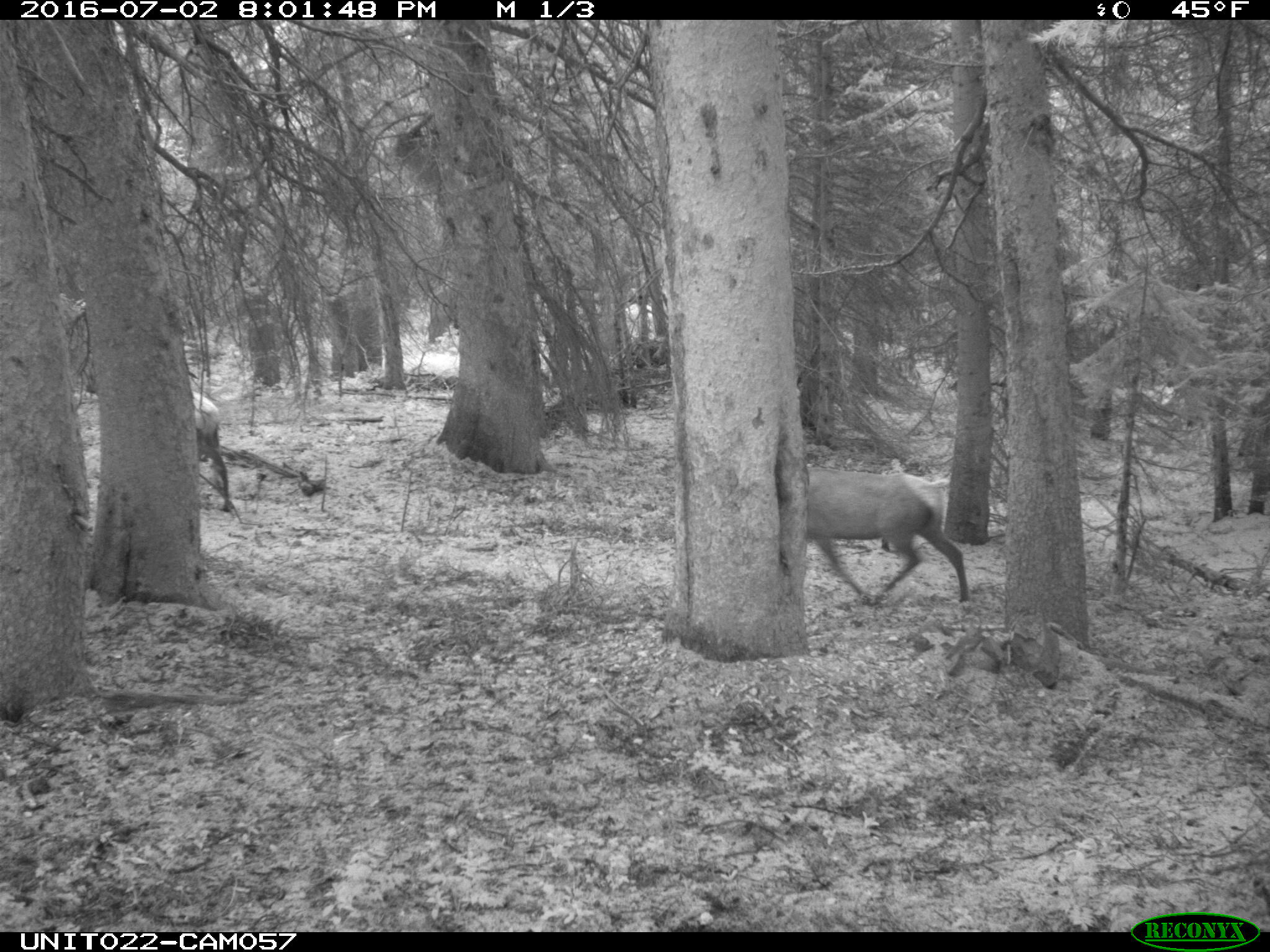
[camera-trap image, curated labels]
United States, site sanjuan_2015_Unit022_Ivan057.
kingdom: Animalia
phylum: Chordata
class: Mammalia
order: Artiodactyla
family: Cervidae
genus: Cervus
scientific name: Cervus elaphus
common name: red deer